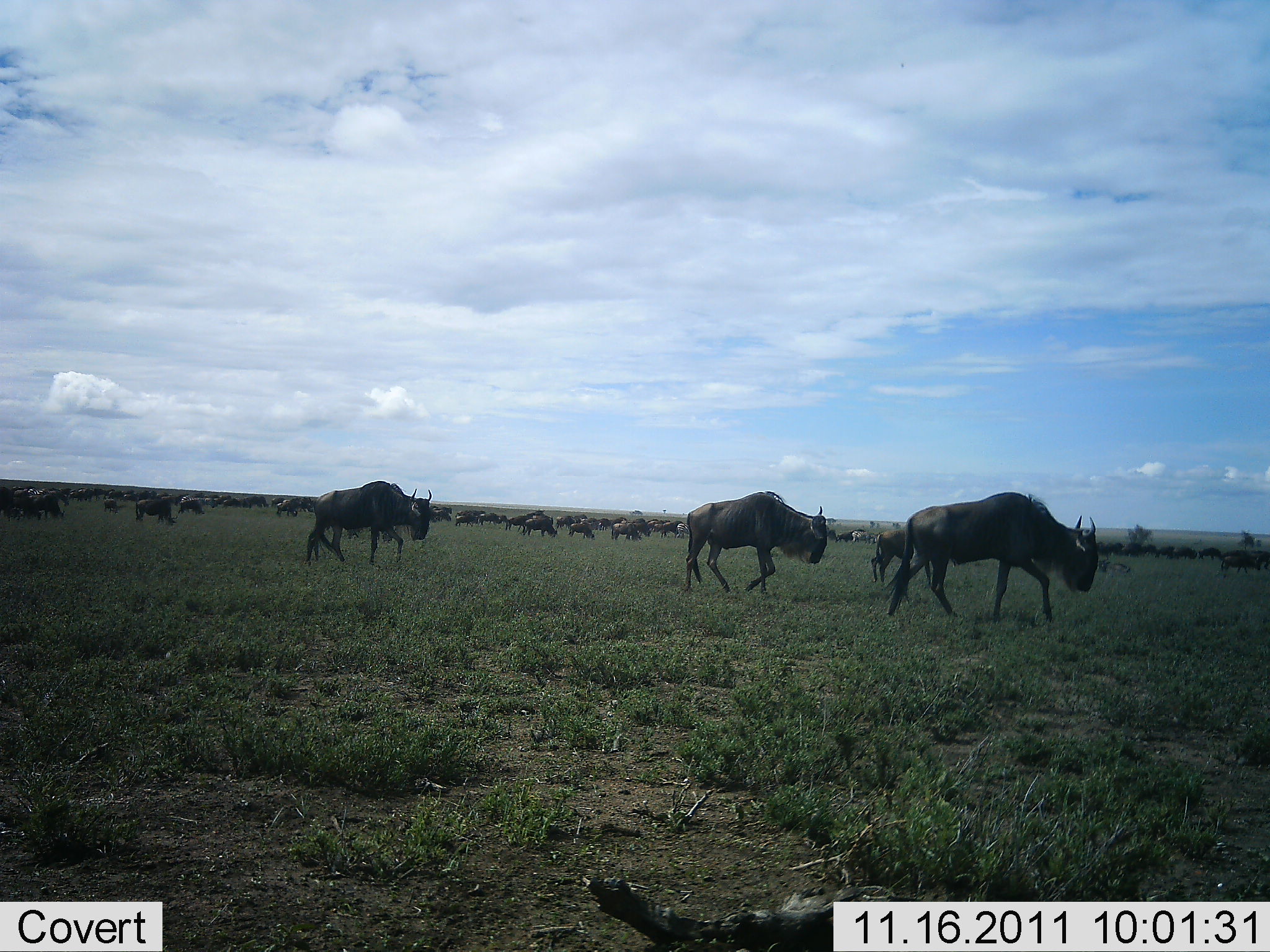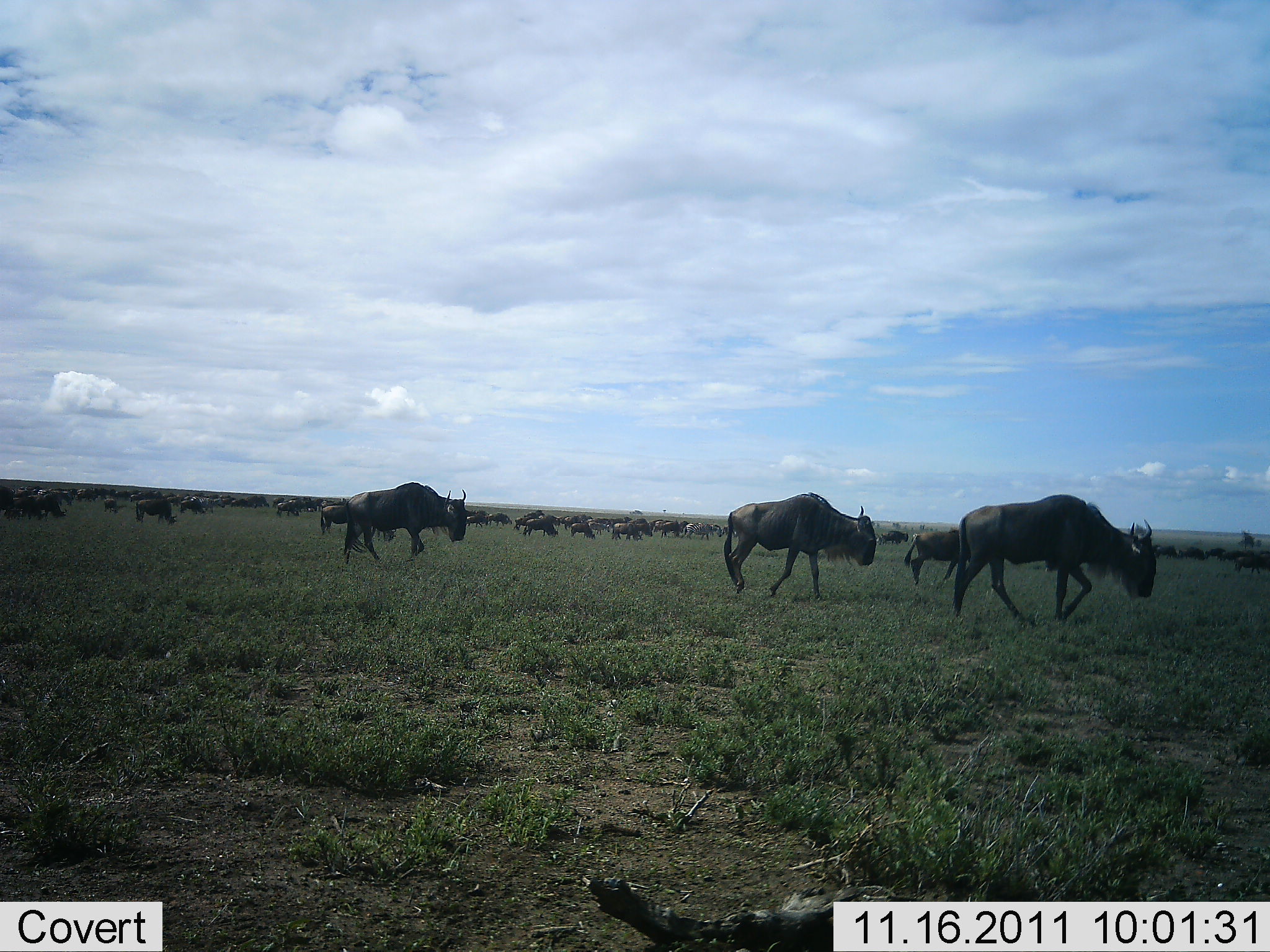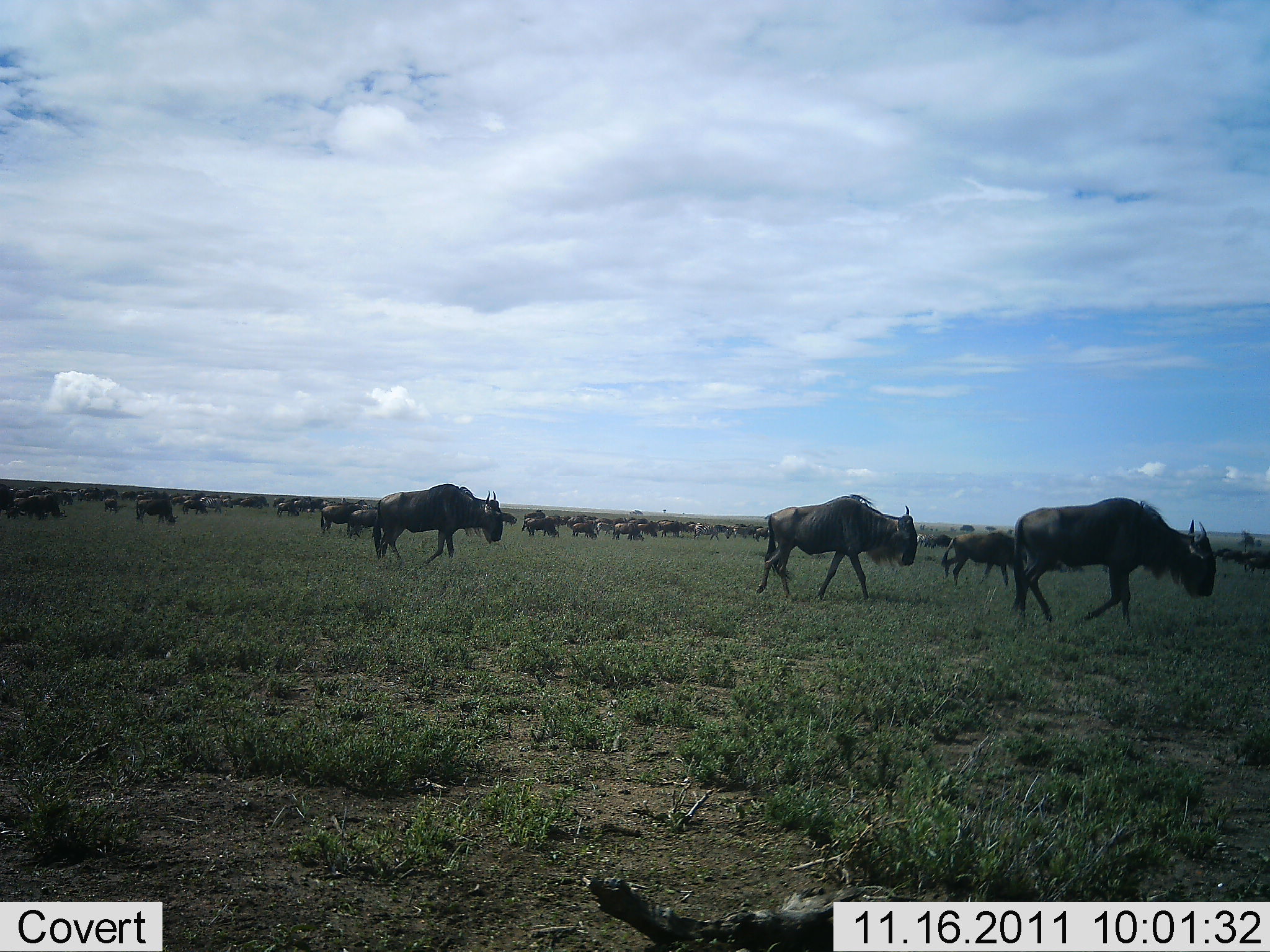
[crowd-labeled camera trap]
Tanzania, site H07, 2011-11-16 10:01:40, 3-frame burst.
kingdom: Animalia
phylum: Chordata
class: Mammalia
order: Artiodactyla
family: Bovidae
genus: Connochaetes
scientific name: Connochaetes taurinus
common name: blue wildebeest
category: wildebeest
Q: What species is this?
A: Wildebeest (blue wildebeest) (Connochaetes taurinus).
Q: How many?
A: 51+.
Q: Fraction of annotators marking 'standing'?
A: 22%.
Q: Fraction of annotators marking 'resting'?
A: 11%.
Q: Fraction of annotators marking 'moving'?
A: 94%.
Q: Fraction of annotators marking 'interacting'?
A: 11%.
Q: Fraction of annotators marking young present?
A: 6%.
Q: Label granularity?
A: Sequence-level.